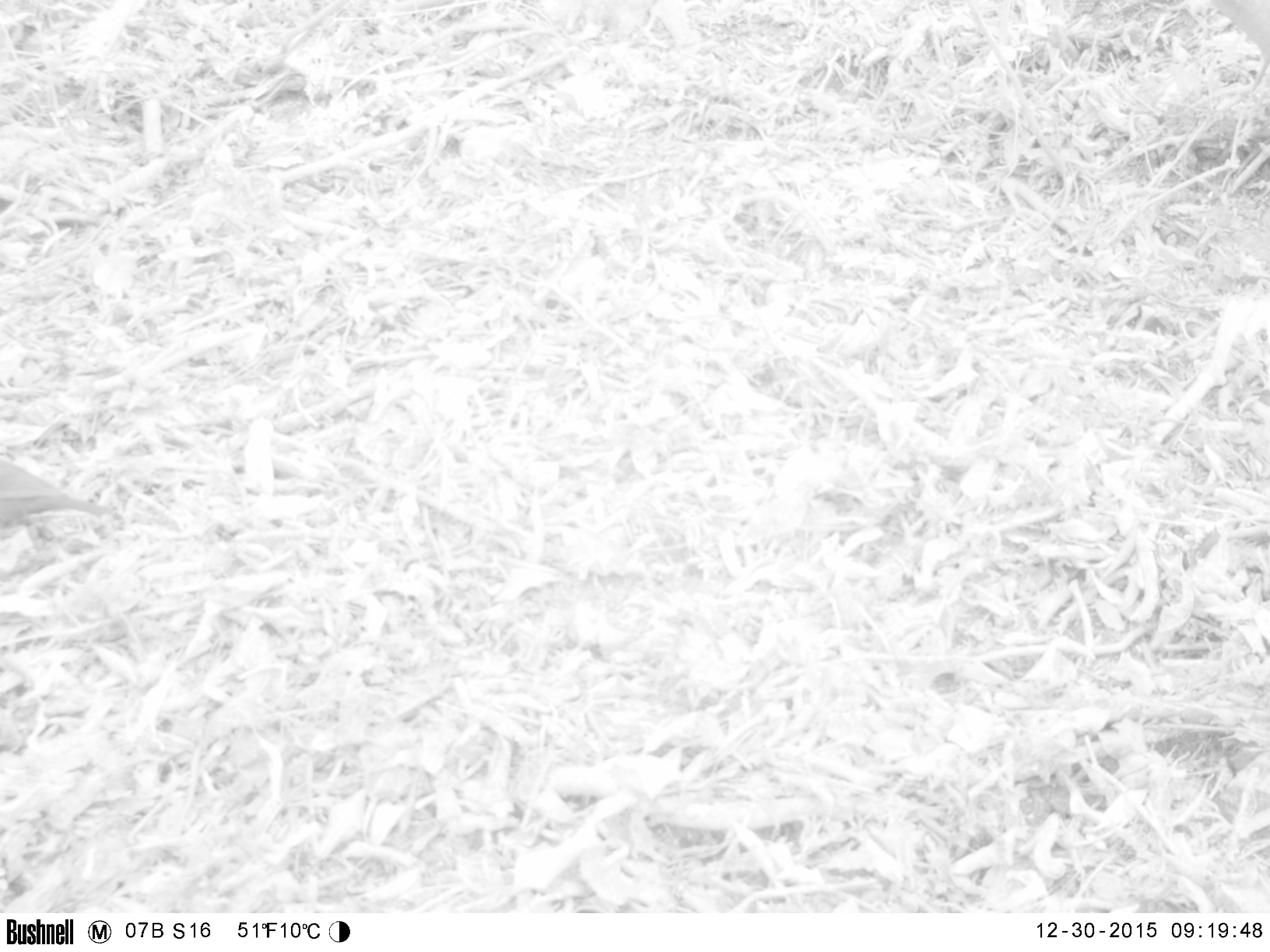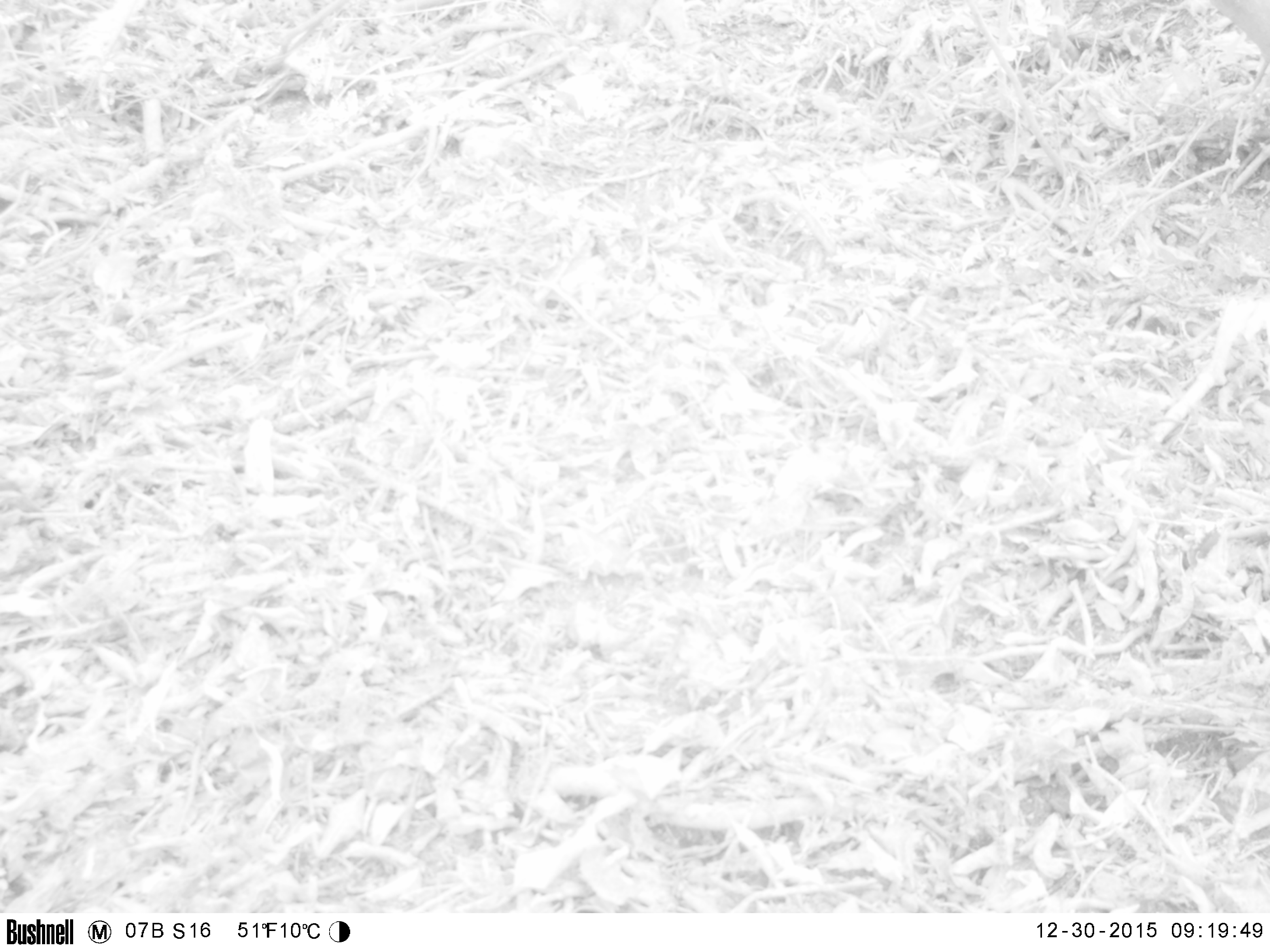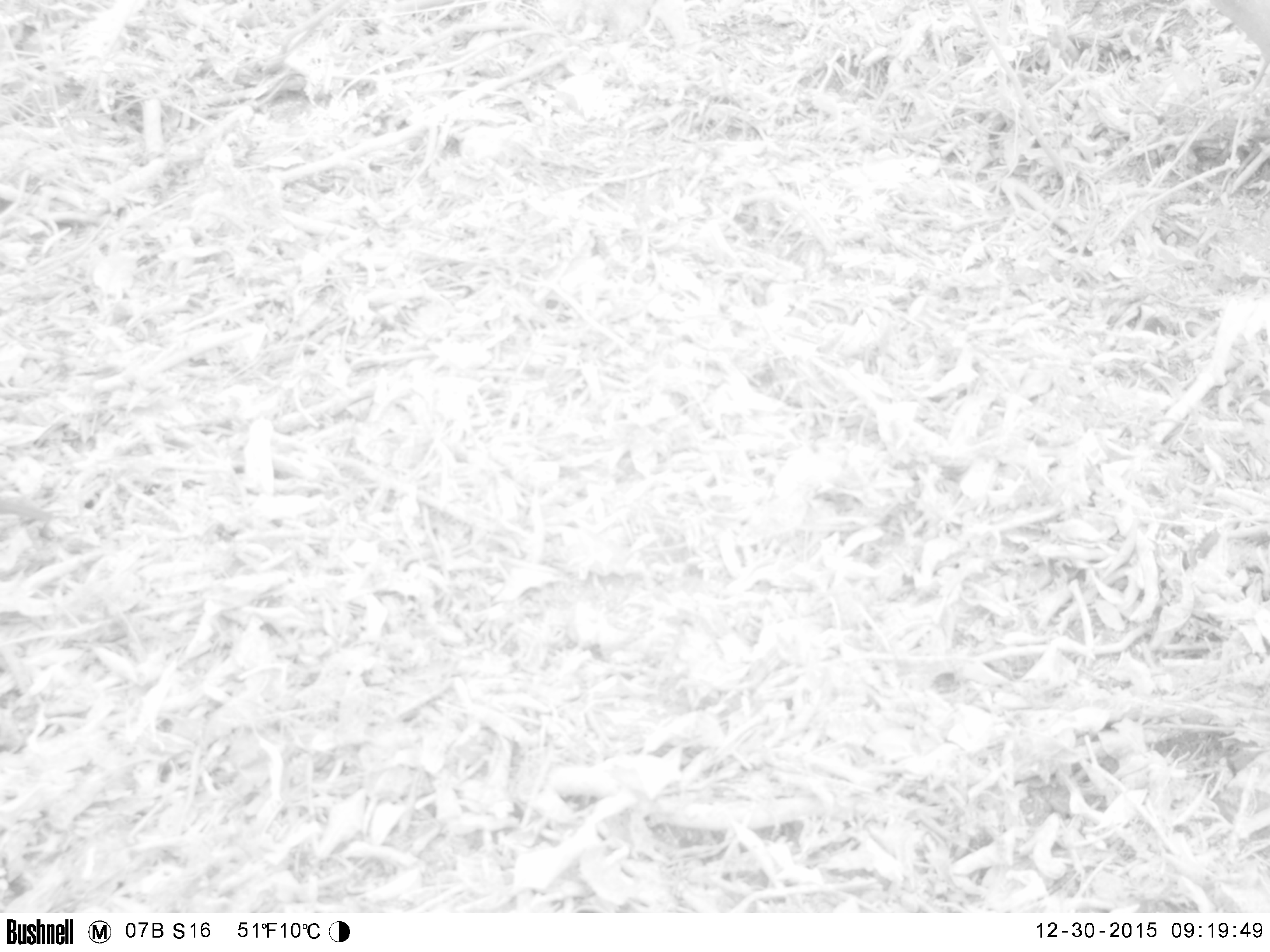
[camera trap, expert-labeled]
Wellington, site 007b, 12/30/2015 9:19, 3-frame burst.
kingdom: Animalia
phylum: Chordata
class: Aves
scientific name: Aves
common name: bird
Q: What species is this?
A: Bird (Aves).